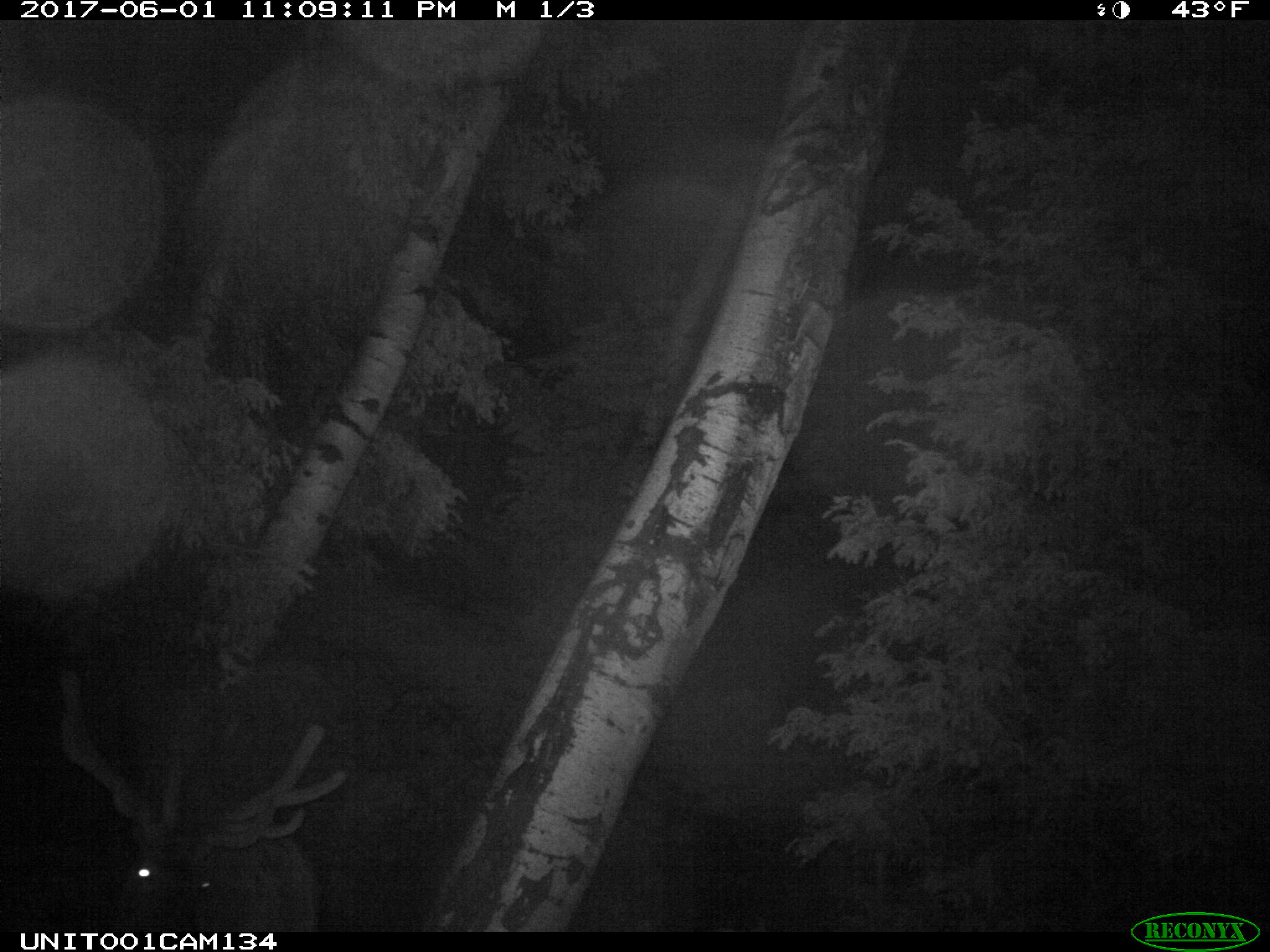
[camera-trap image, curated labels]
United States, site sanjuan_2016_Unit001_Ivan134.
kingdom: Animalia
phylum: Chordata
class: Mammalia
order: Artiodactyla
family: Cervidae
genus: Cervus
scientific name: Cervus elaphus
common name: red deer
Cervus elaphus (red deer).